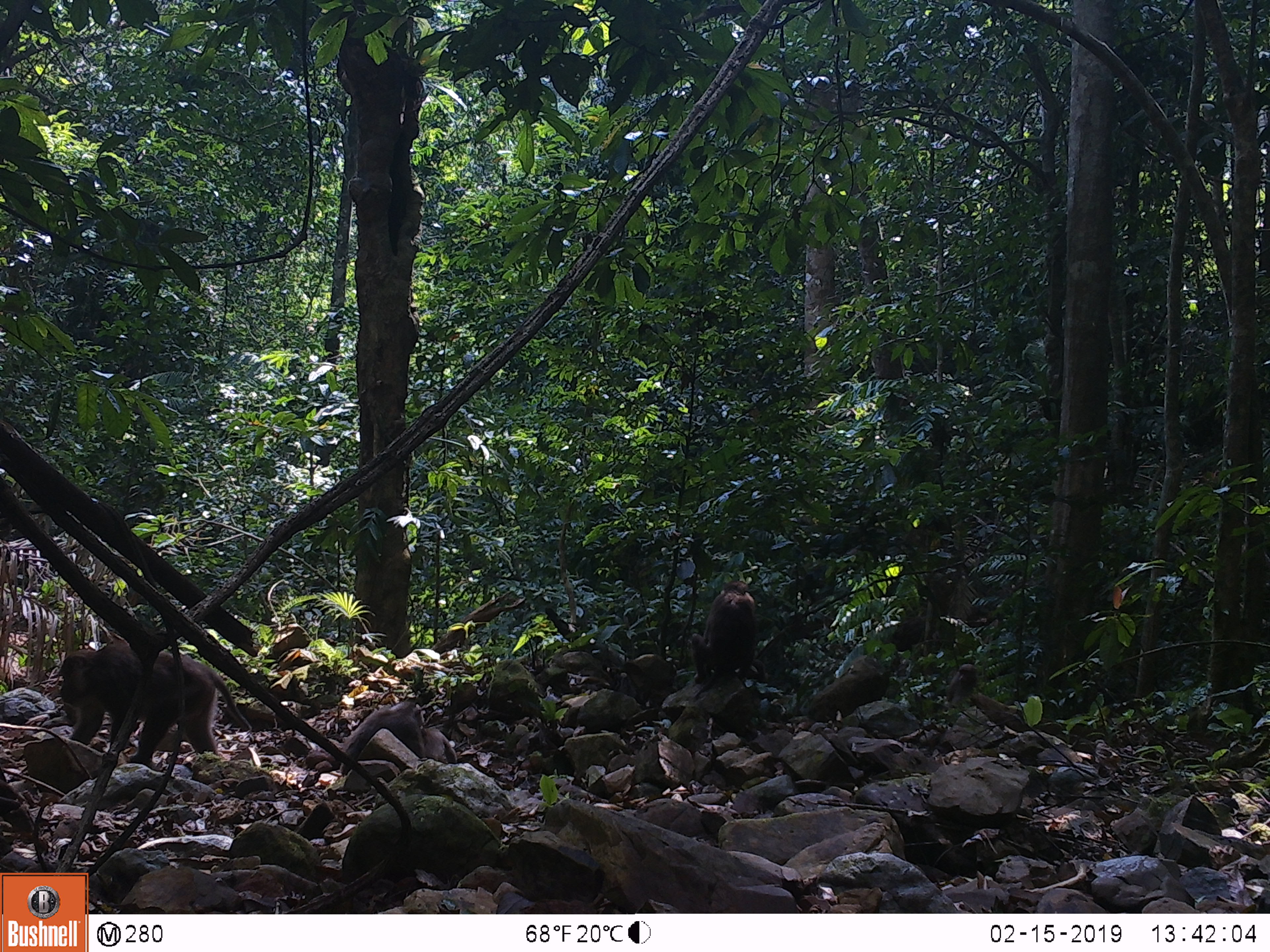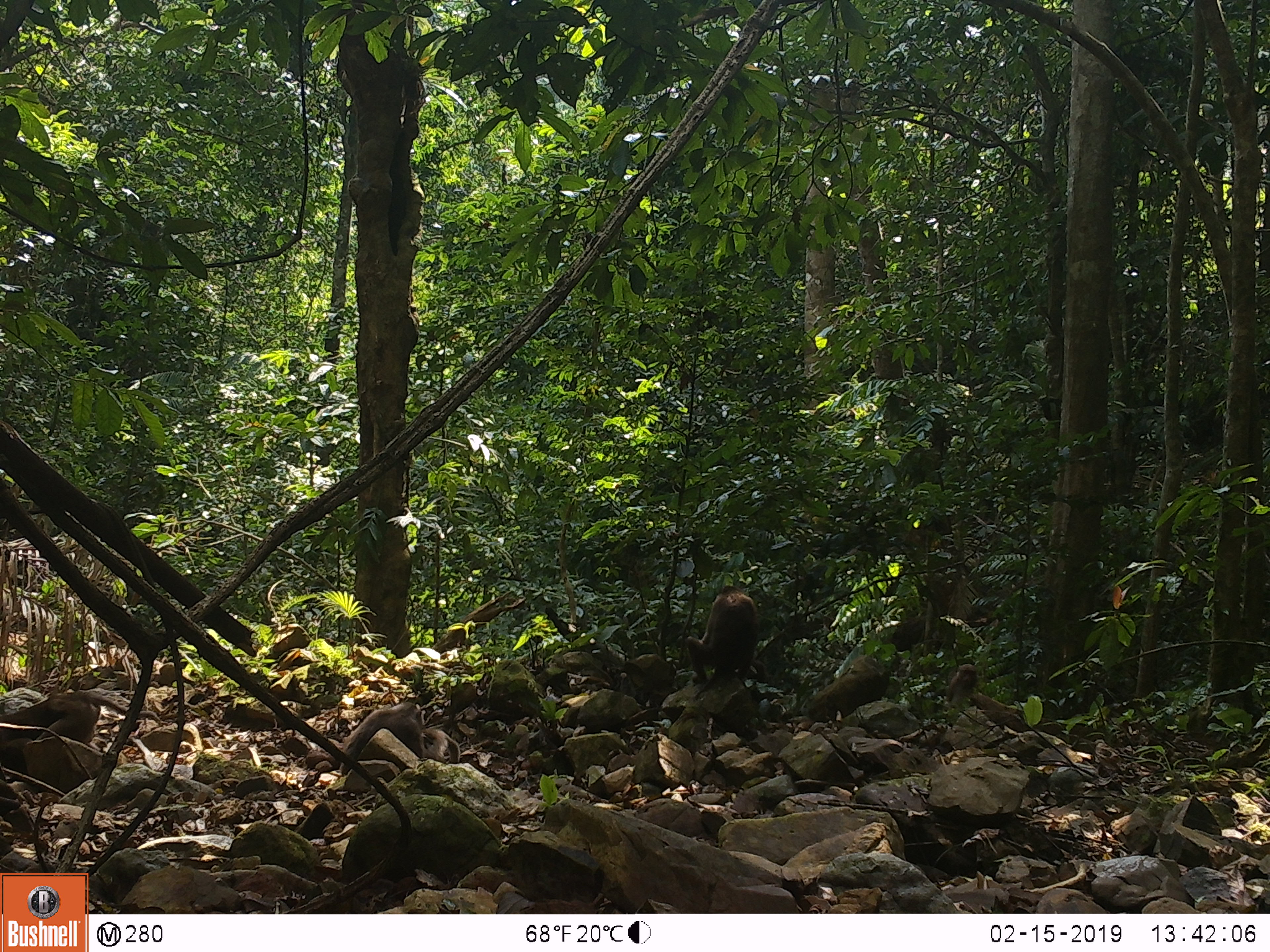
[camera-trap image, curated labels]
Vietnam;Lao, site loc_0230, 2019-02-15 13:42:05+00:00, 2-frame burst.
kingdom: Animalia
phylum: Chordata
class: Mammalia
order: Primates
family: Cercopithecidae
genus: Macaca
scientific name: Macaca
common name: macaques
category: assam or rhesus macaque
Assam or rhesus macaque (macaques) (Macaca). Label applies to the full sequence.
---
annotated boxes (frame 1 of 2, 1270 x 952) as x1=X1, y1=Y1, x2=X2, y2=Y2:
assam or rhesus macaque: x1=59, y1=640, x2=252, y2=767; x1=691, y1=580, x2=757, y2=683; x1=340, y1=699, x2=427, y2=775; x1=945, y1=663, x2=977, y2=707; x1=424, y1=728, x2=457, y2=764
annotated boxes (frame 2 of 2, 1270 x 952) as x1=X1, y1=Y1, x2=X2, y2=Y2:
assam or rhesus macaque: x1=0, y1=691, x2=160, y2=744; x1=686, y1=585, x2=758, y2=684; x1=340, y1=701, x2=427, y2=777; x1=946, y1=663, x2=979, y2=705; x1=421, y1=728, x2=460, y2=763; x1=746, y1=650, x2=768, y2=684